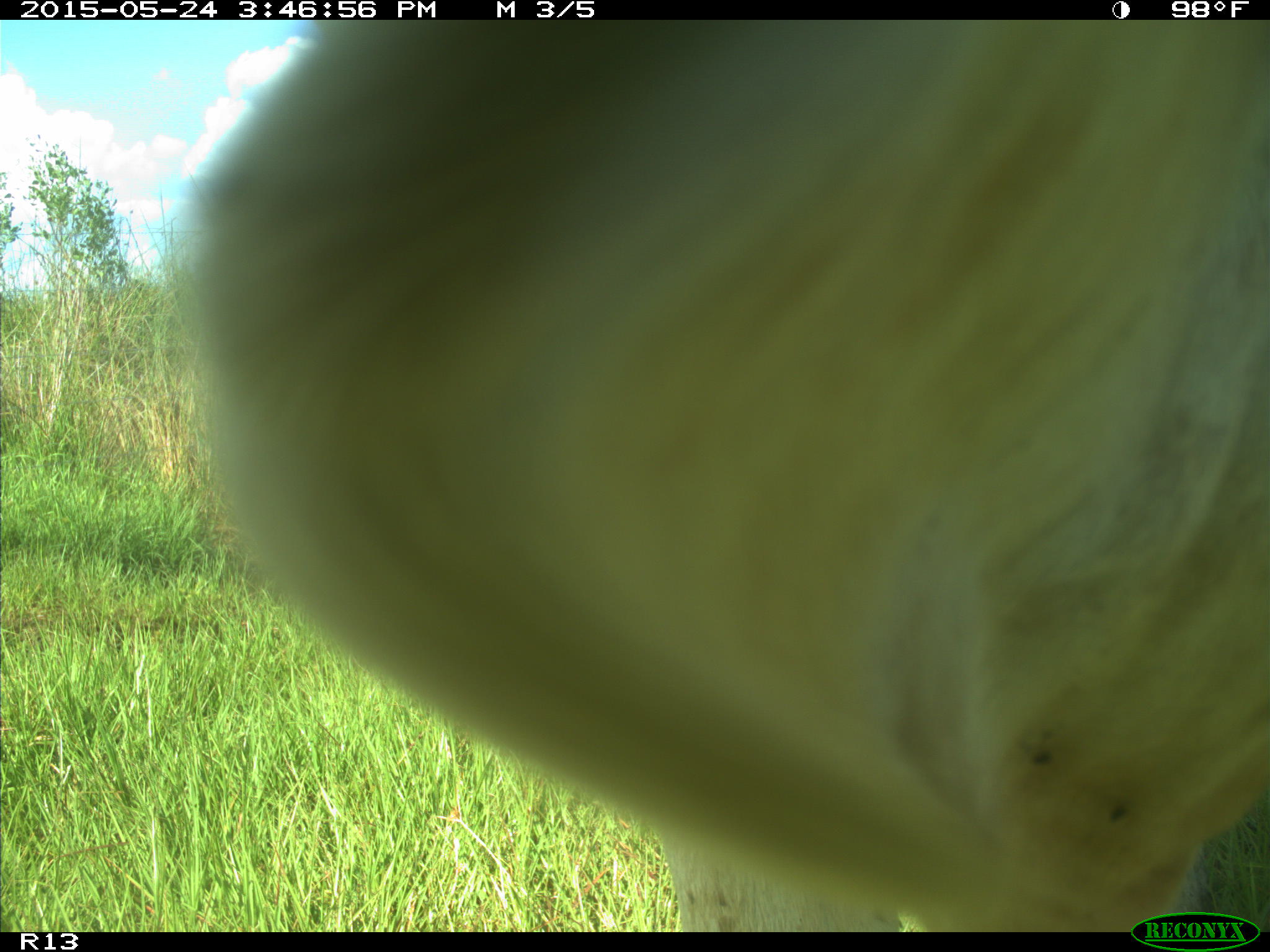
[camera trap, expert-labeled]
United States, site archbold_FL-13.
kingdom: Animalia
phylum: Chordata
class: Mammalia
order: Artiodactyla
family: Bovidae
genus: Bos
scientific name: Bos taurus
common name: domestic cow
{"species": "Bos taurus (domestic cow)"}